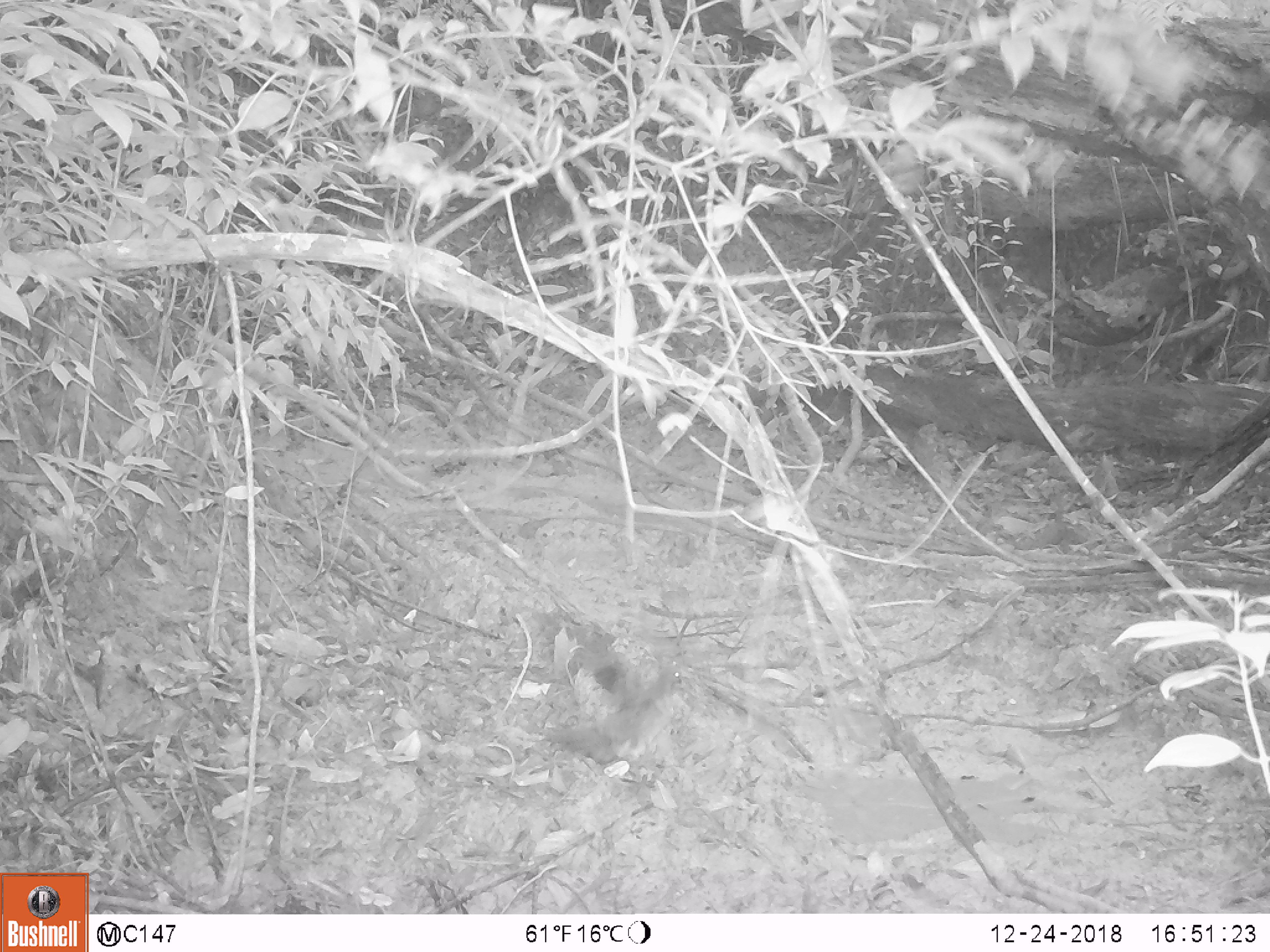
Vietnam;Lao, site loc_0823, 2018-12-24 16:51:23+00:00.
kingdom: Animalia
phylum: Chordata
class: Aves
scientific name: Aves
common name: bird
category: unidentified bird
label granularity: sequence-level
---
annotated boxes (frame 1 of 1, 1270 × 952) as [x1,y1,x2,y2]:
unidentified bird: [540,660,691,767]